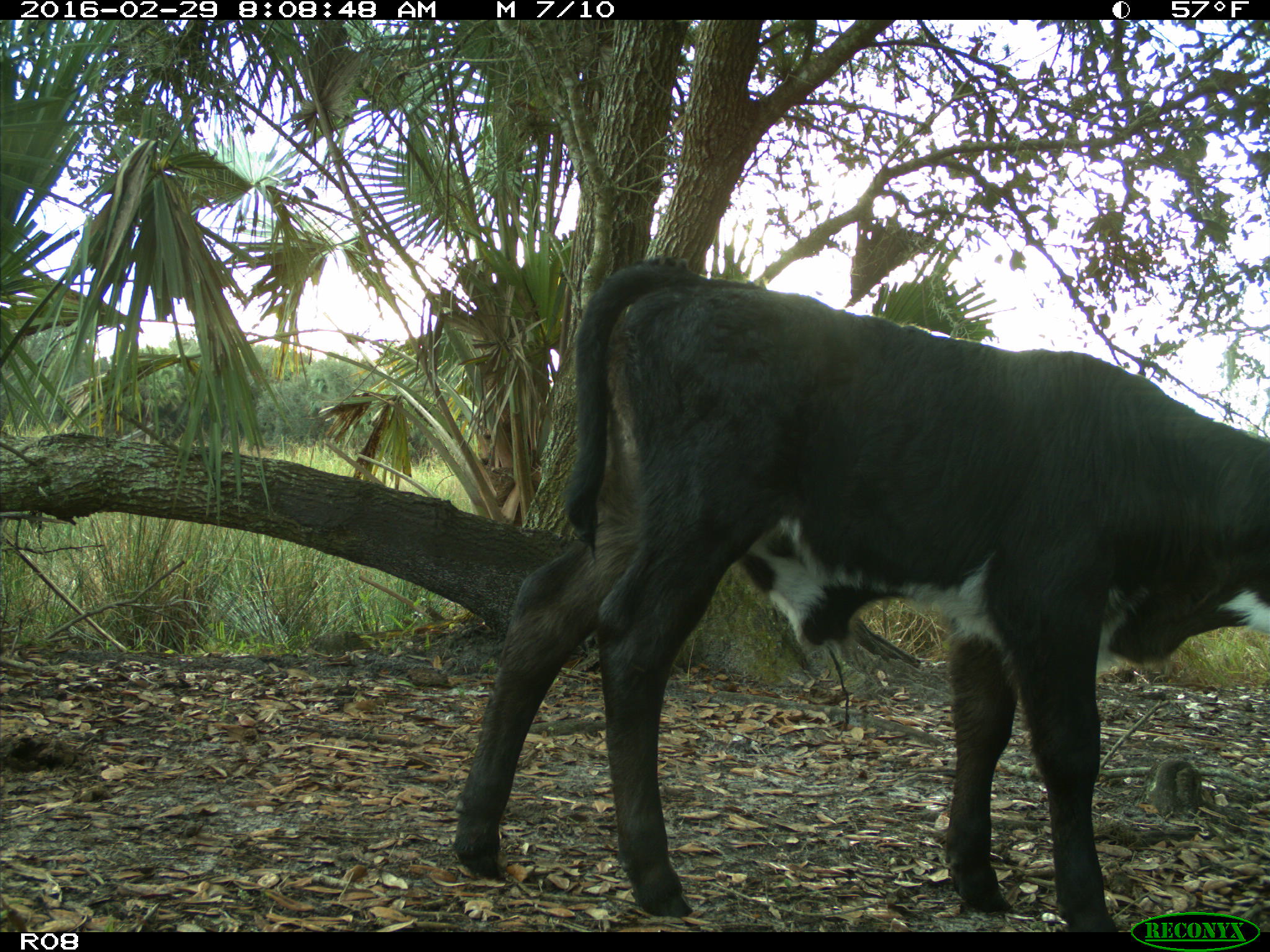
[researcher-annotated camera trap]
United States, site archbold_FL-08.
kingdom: Animalia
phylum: Chordata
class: Mammalia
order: Artiodactyla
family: Bovidae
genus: Bos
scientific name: Bos taurus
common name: domestic cow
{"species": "Bos taurus (domestic cow)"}